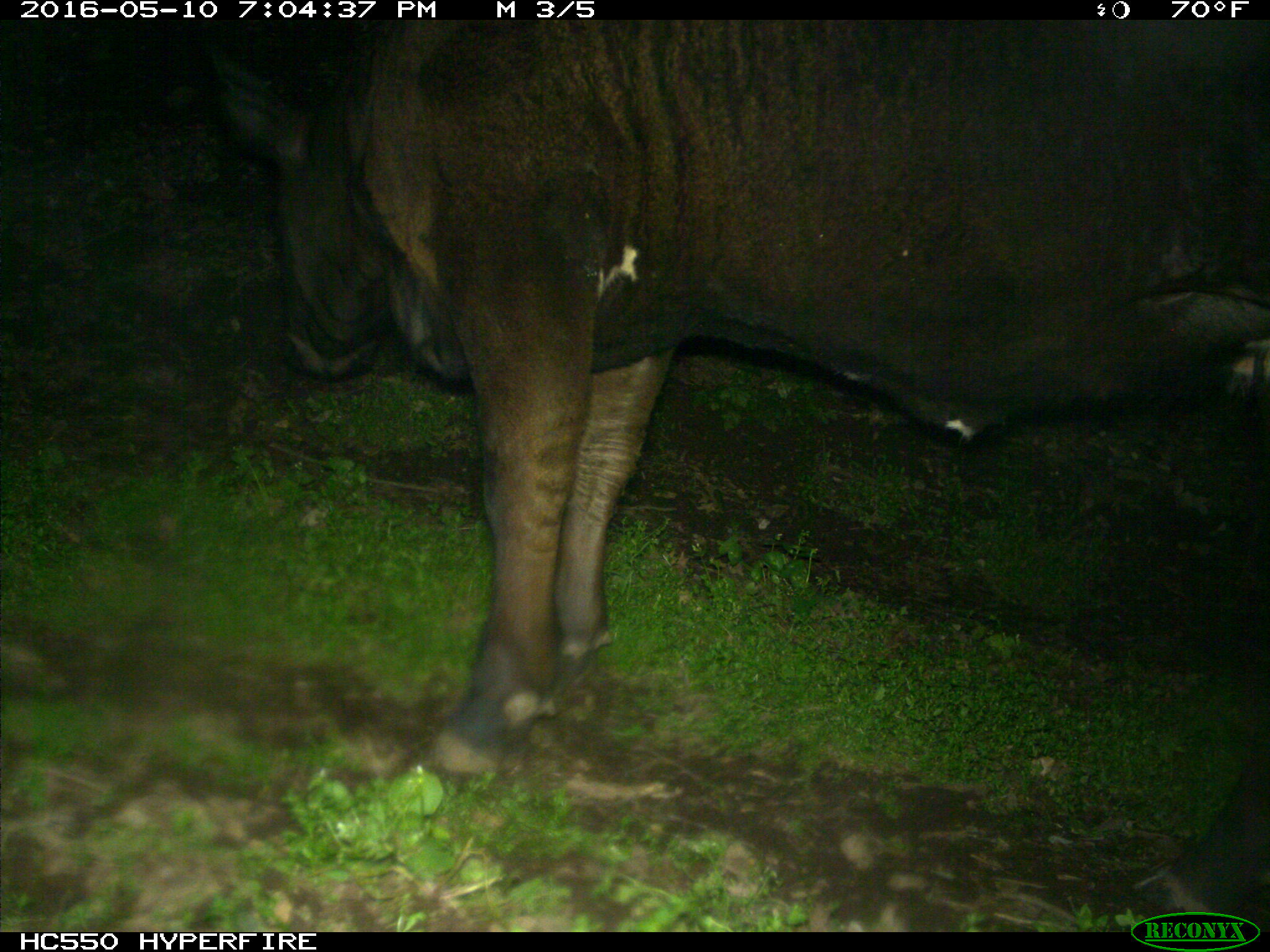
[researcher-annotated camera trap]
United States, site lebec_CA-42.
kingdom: Animalia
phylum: Chordata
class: Mammalia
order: Artiodactyla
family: Bovidae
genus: Bos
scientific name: Bos taurus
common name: domestic cow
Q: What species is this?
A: Bos taurus (domestic cow).